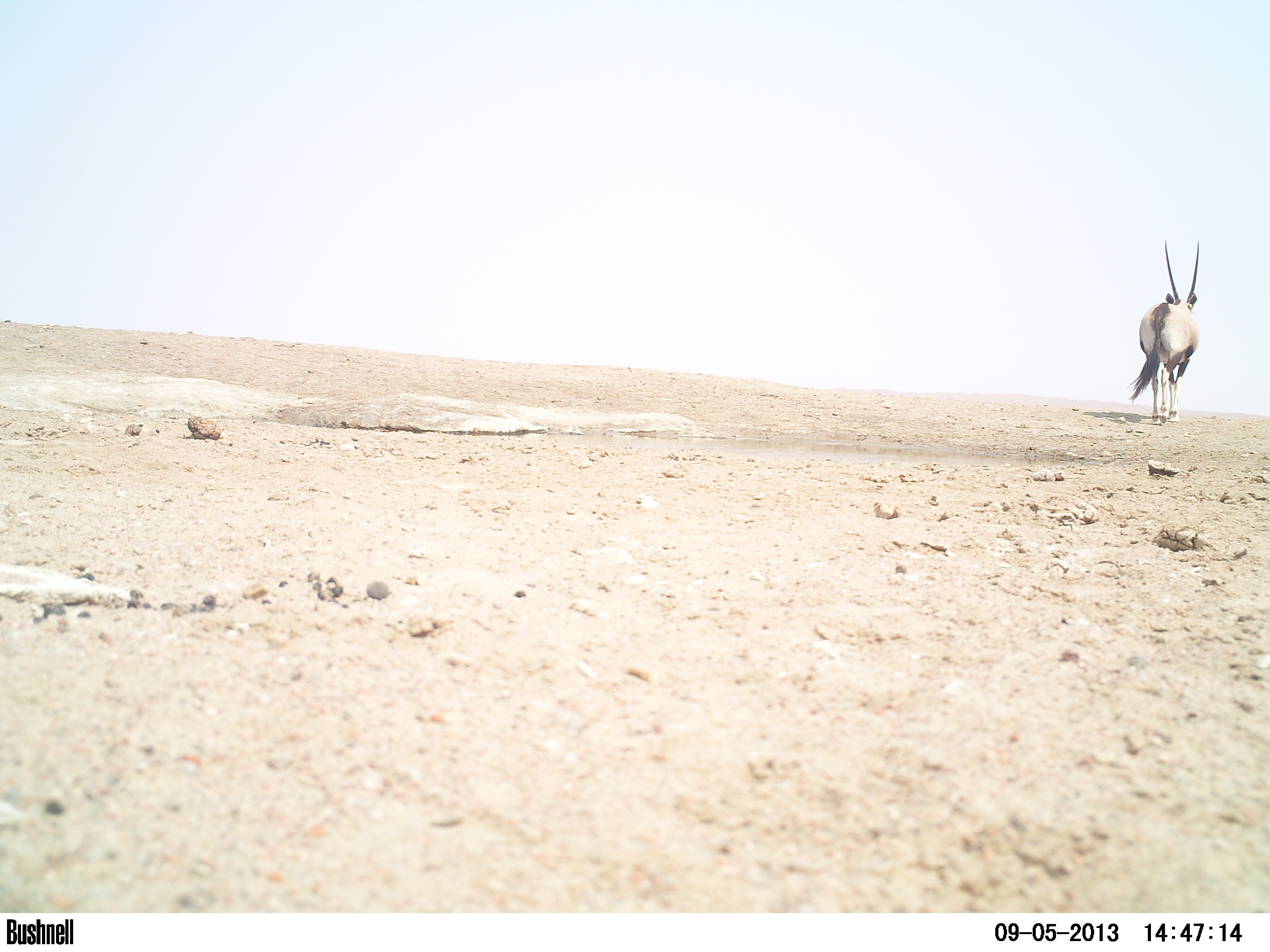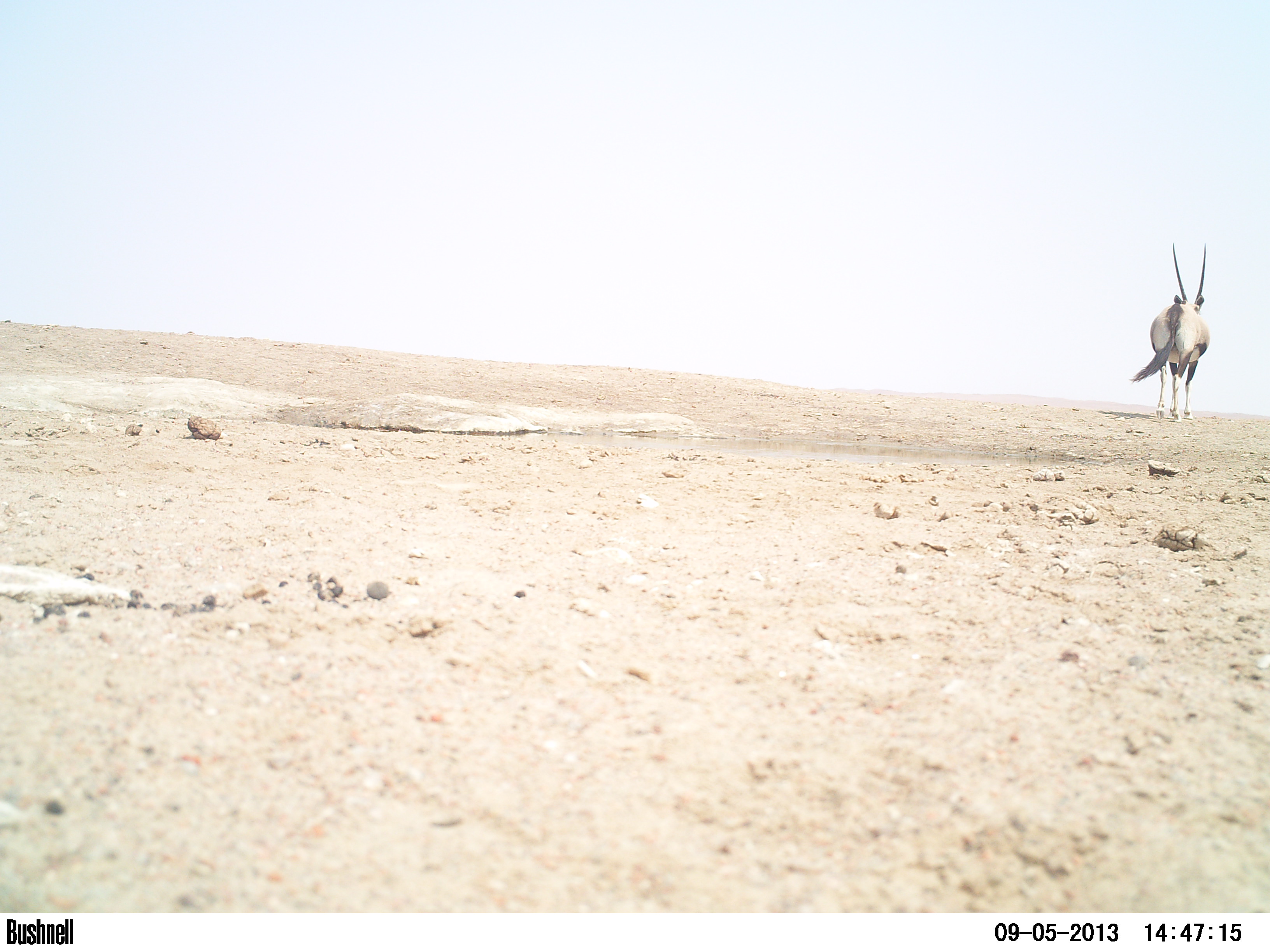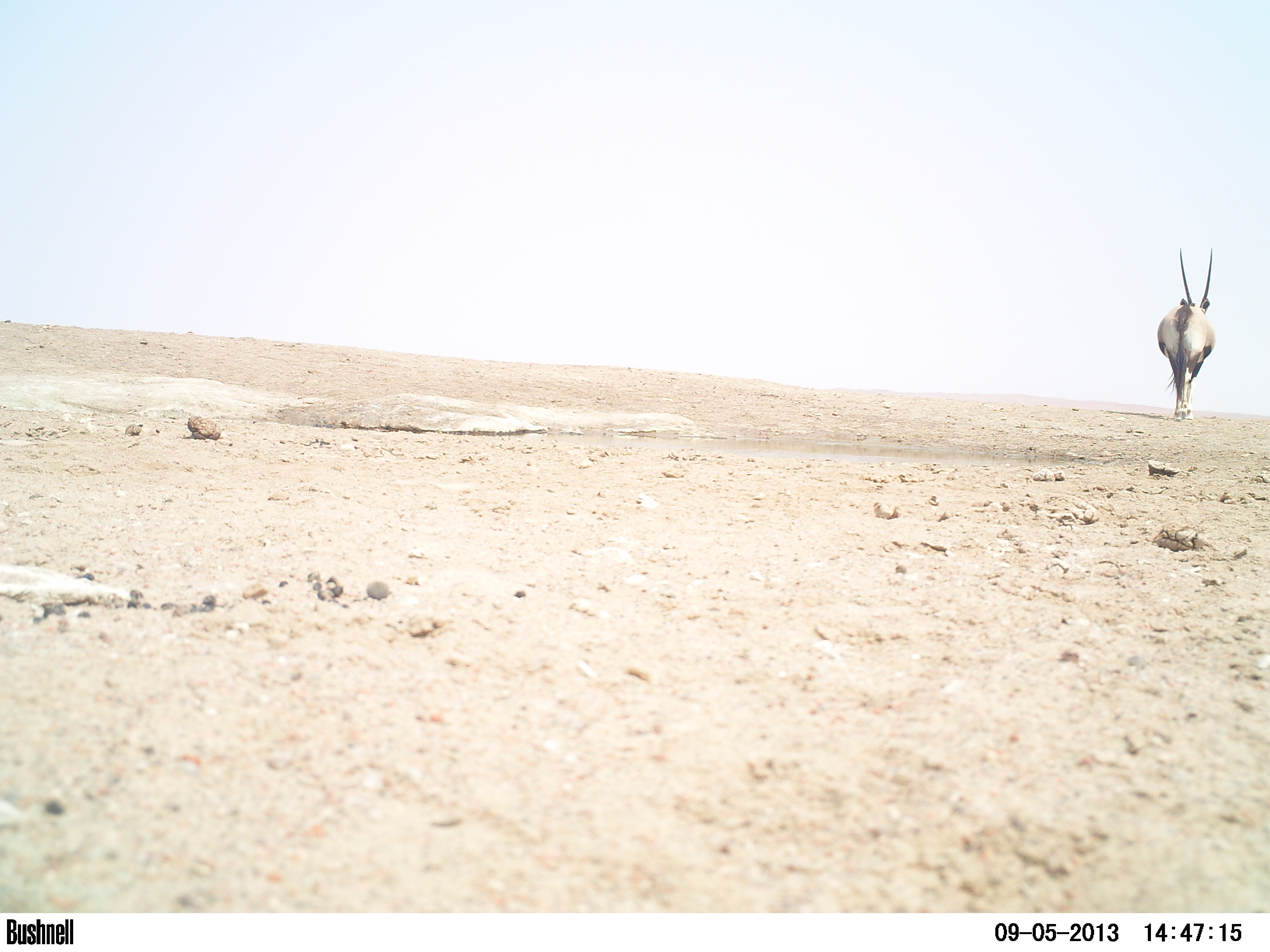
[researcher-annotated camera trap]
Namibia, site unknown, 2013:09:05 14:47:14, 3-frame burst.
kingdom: Animalia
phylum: Chordata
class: Mammalia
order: Artiodactyla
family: Bovidae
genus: Oryx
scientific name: Oryx gazella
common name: gemsbok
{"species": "Oryx gazella (gemsbok)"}